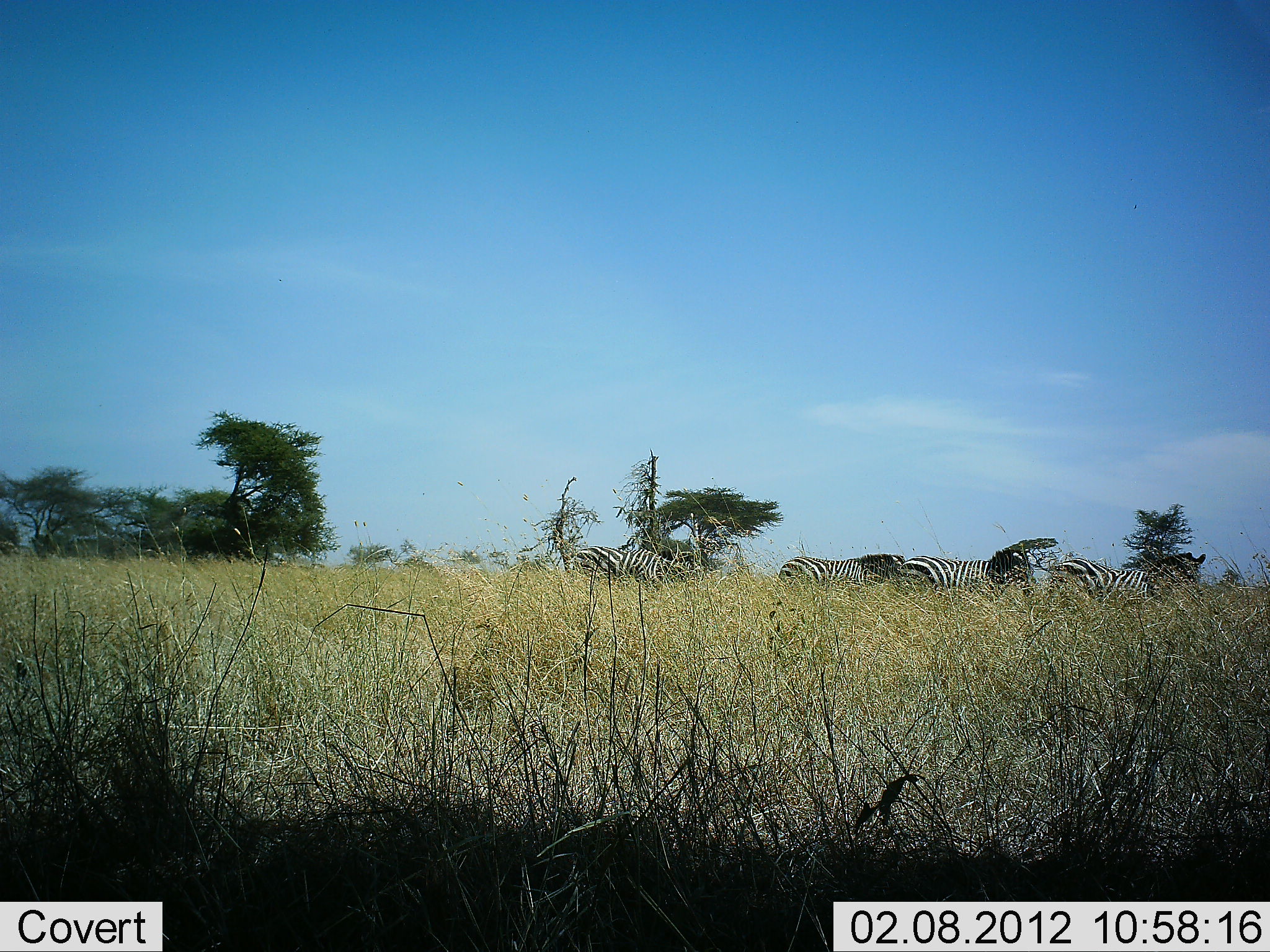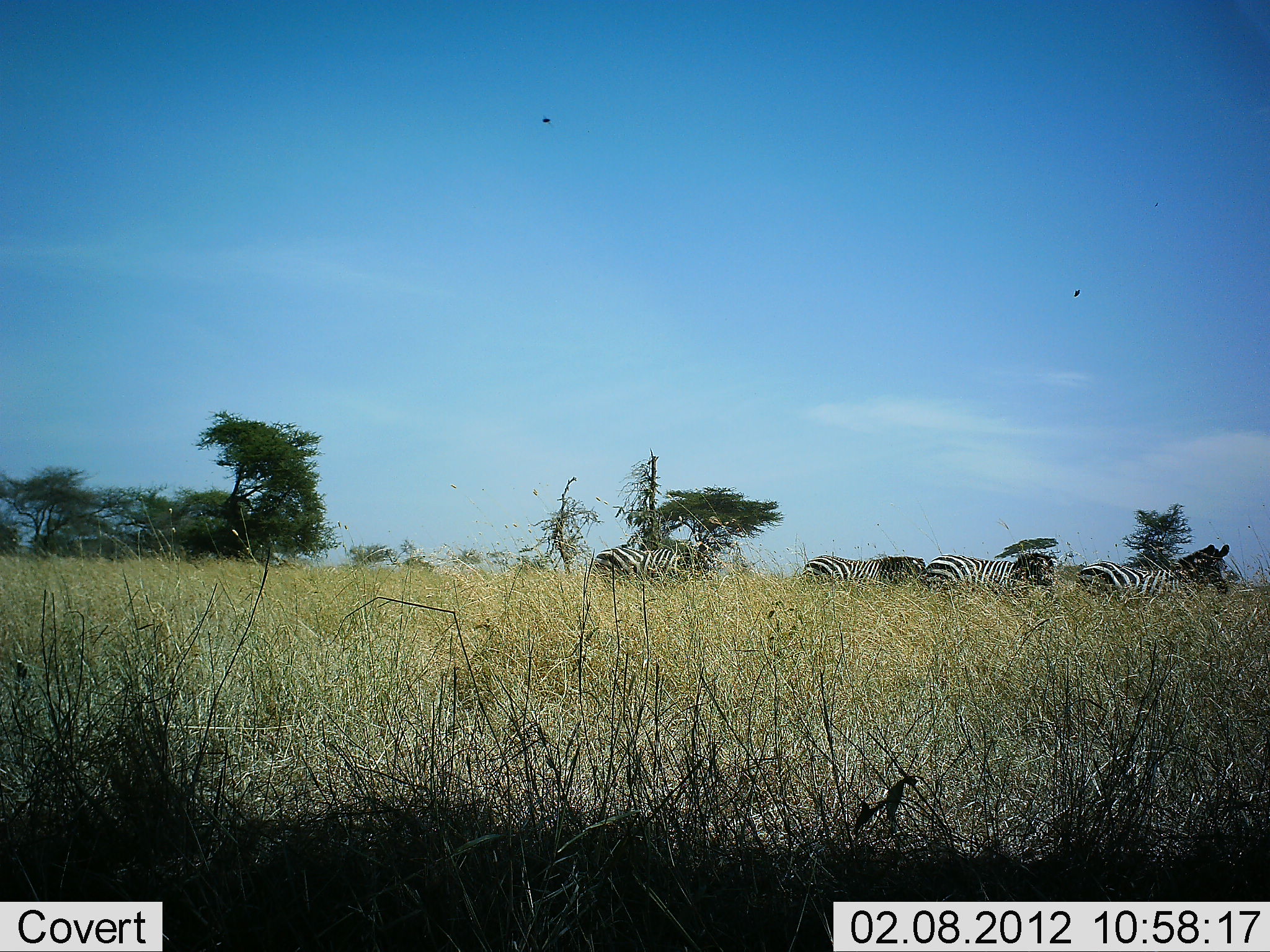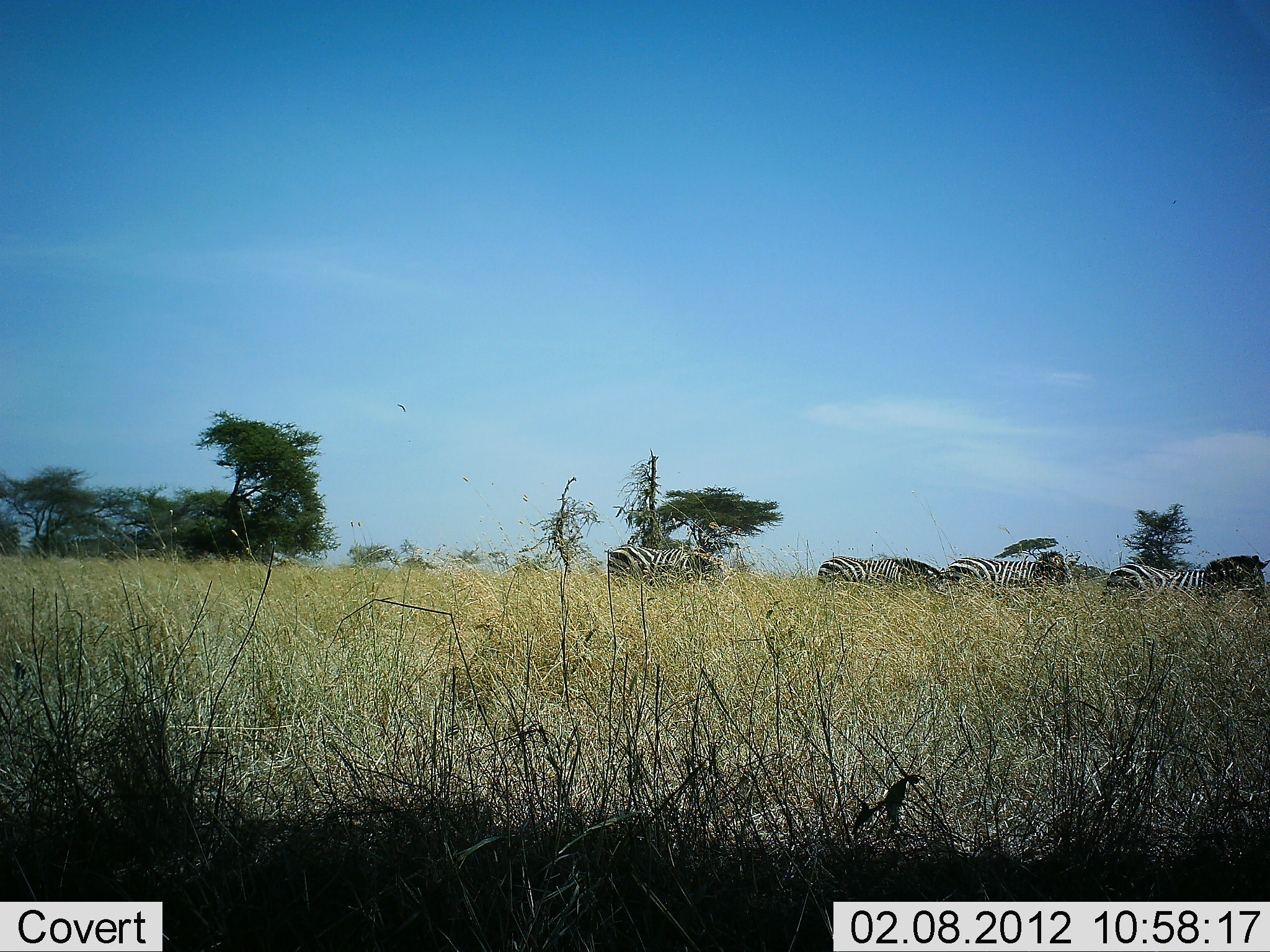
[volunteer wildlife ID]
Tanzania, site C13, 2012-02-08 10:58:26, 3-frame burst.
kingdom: Animalia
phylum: Chordata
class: Mammalia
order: Perissodactyla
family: Equidae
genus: Equus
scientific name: Equus quagga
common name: plains zebra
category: zebra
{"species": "zebra (plains zebra) (Equus quagga)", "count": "4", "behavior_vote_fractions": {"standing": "6%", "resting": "0%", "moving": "100%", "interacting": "0%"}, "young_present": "0%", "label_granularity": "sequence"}